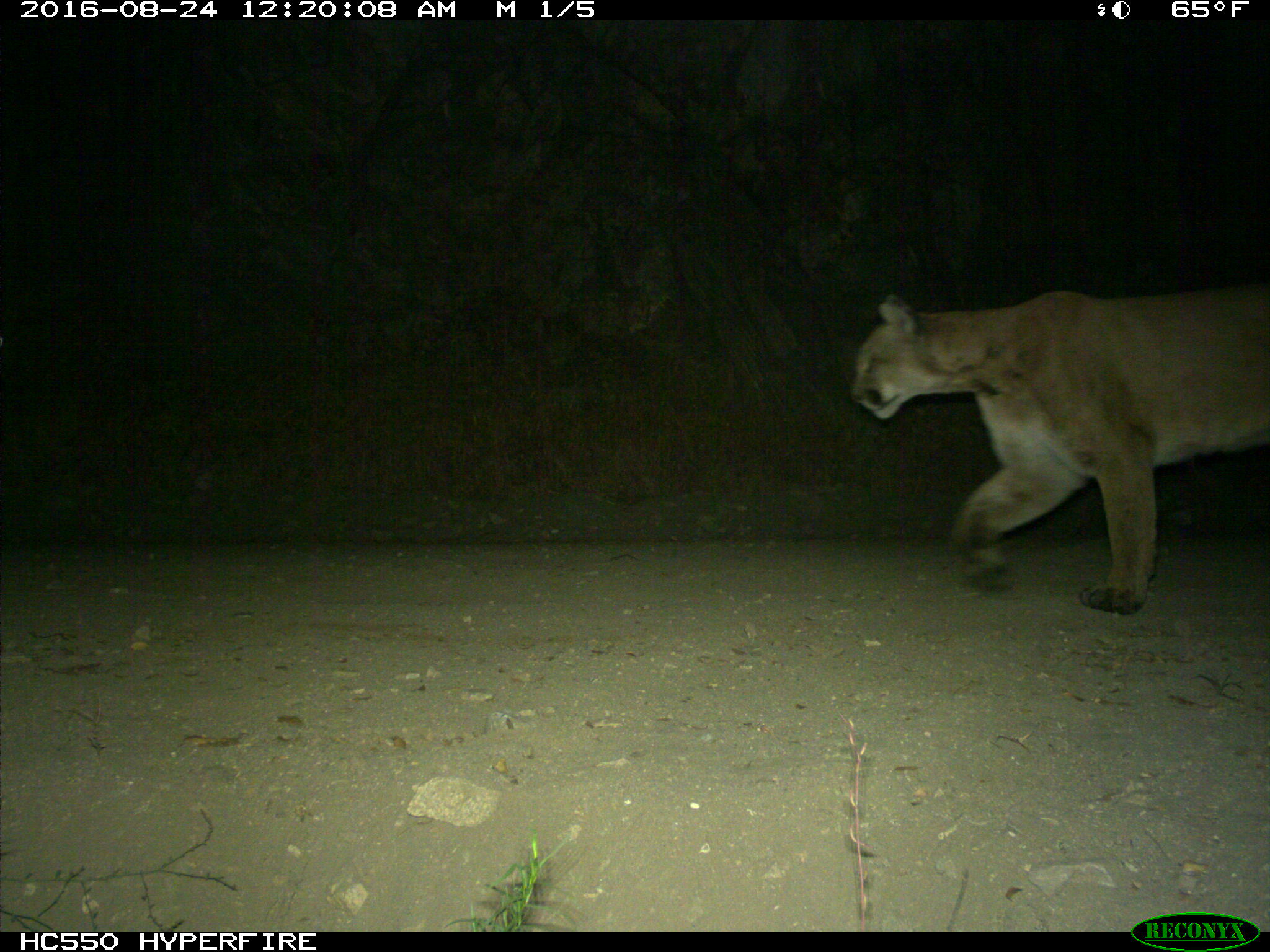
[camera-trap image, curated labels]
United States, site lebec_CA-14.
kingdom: Animalia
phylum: Chordata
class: Mammalia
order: Carnivora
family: Felidae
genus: Puma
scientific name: Puma concolor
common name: mountain lion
Puma concolor (mountain lion).